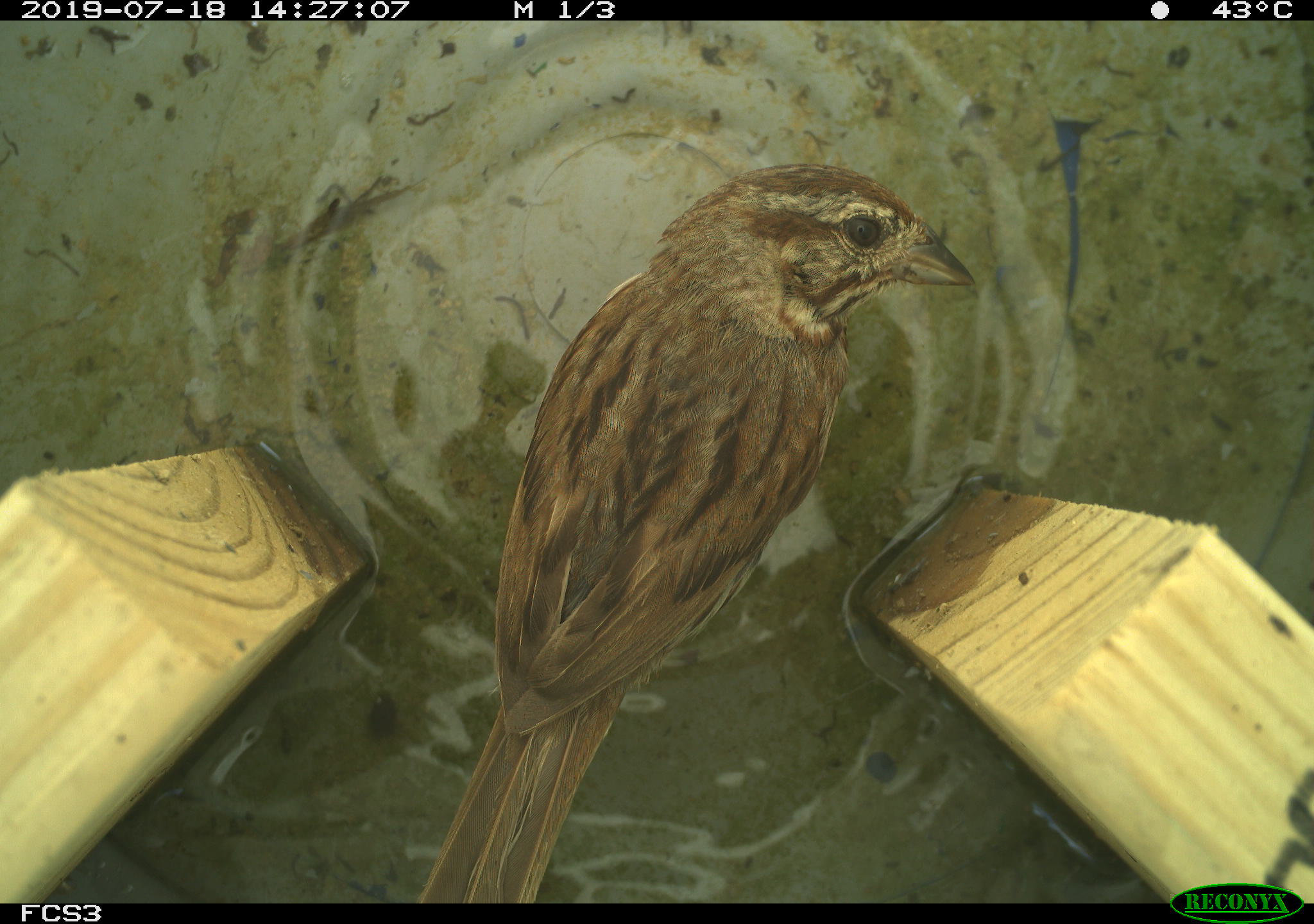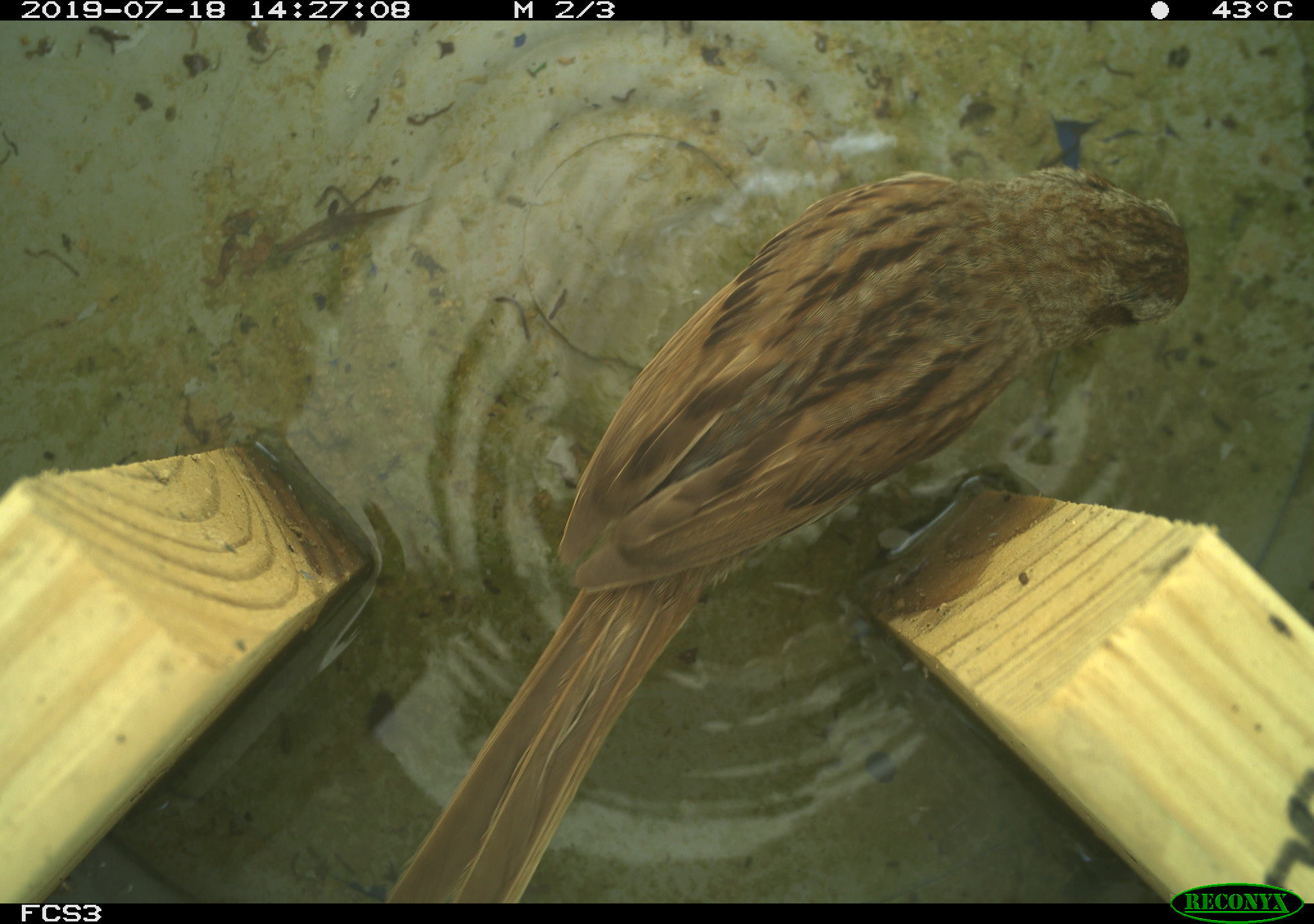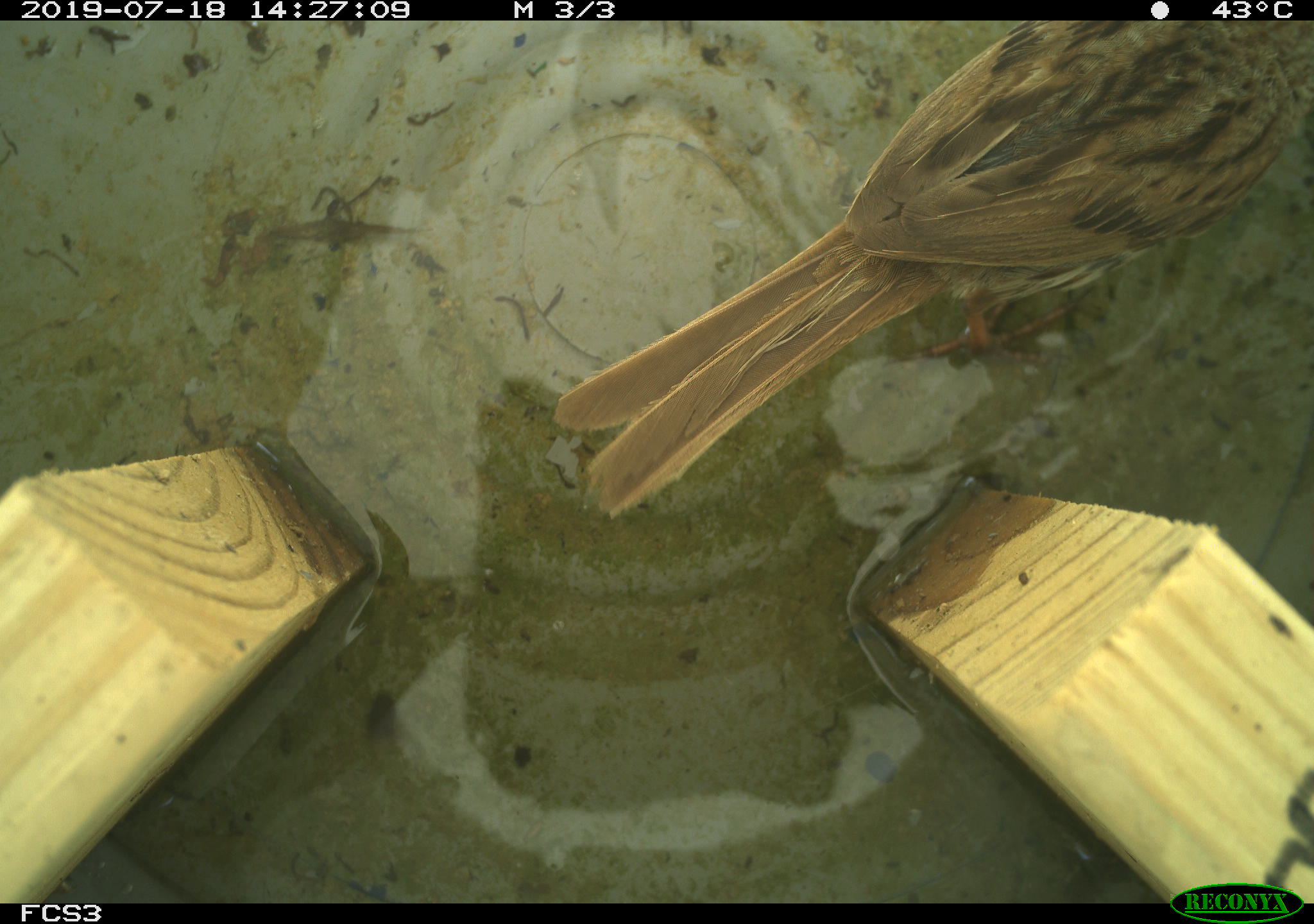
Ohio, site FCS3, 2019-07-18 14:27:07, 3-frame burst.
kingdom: Animalia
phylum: Chordata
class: Aves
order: Passeriformes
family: Passerellidae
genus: Melospiza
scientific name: Melospiza melodia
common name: song sparrow